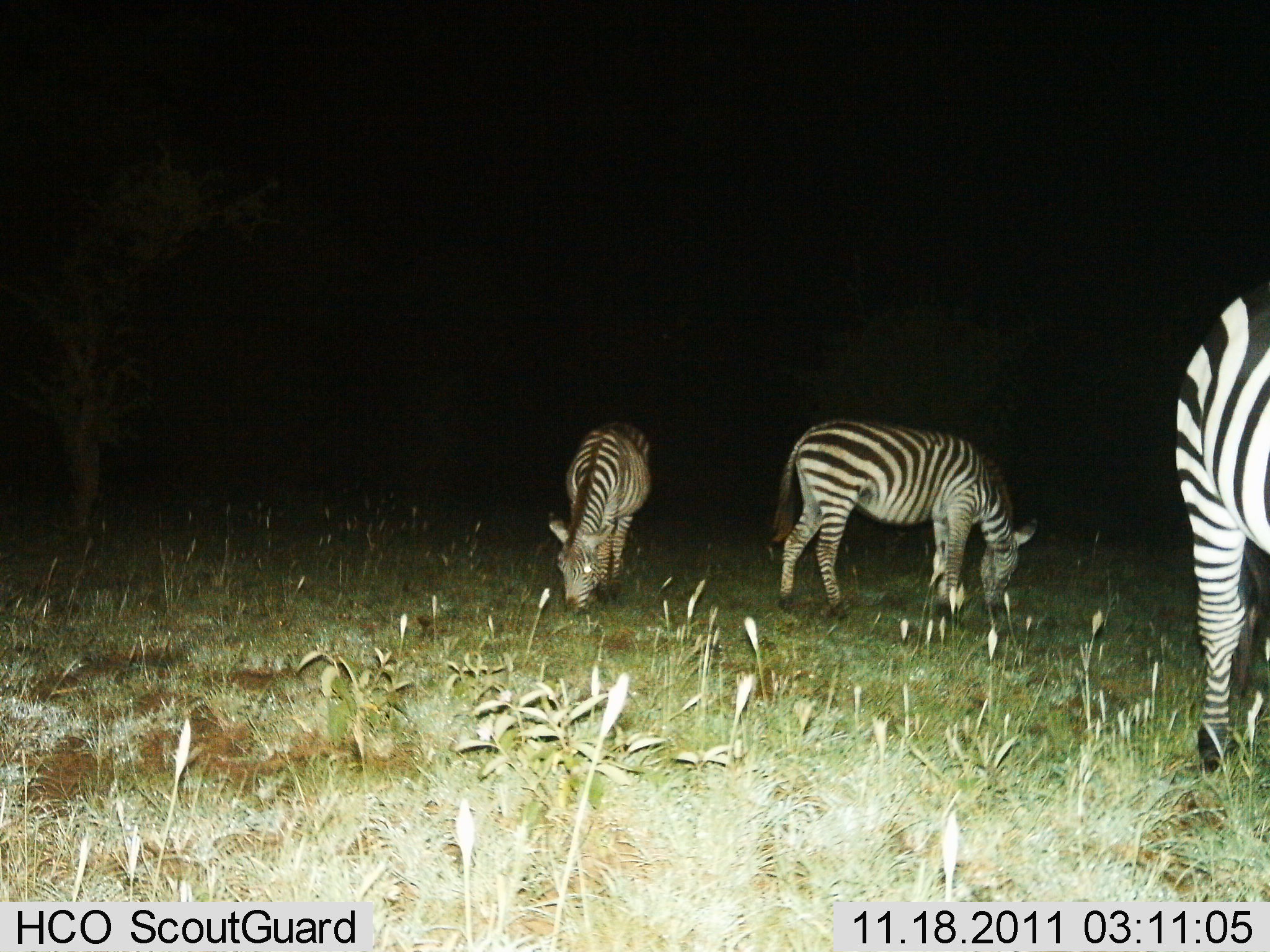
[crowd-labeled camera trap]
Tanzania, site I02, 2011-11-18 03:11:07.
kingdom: Animalia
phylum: Chordata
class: Mammalia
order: Perissodactyla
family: Equidae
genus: Equus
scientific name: Equus quagga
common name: plains zebra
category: zebra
Zebra (plains zebra) (Equus quagga), count 3. Behavior (volunteer vote fractions): standing 31%, resting 0%, moving 0%, interacting 0%. Young present (vote fraction): 0%. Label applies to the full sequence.